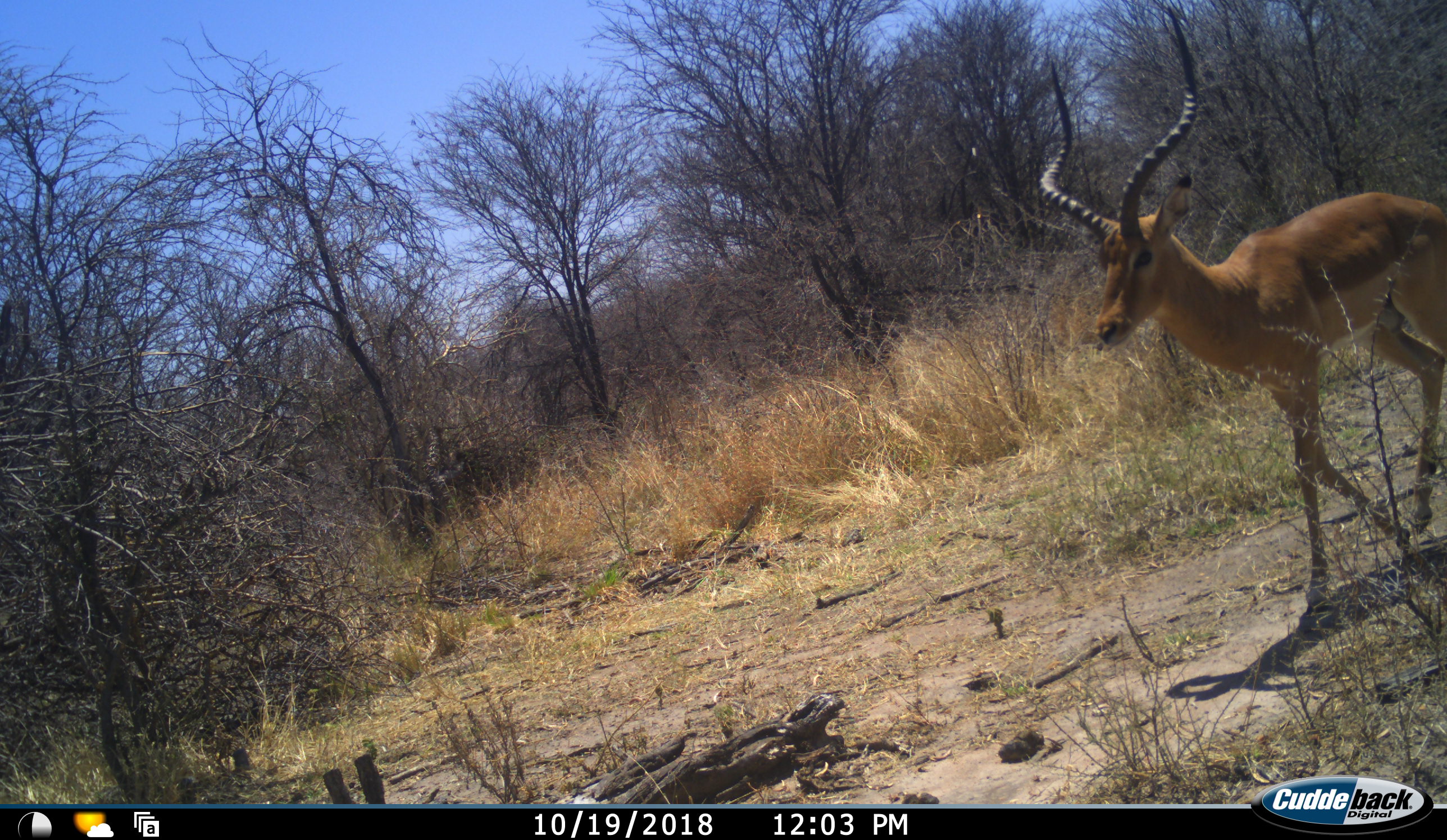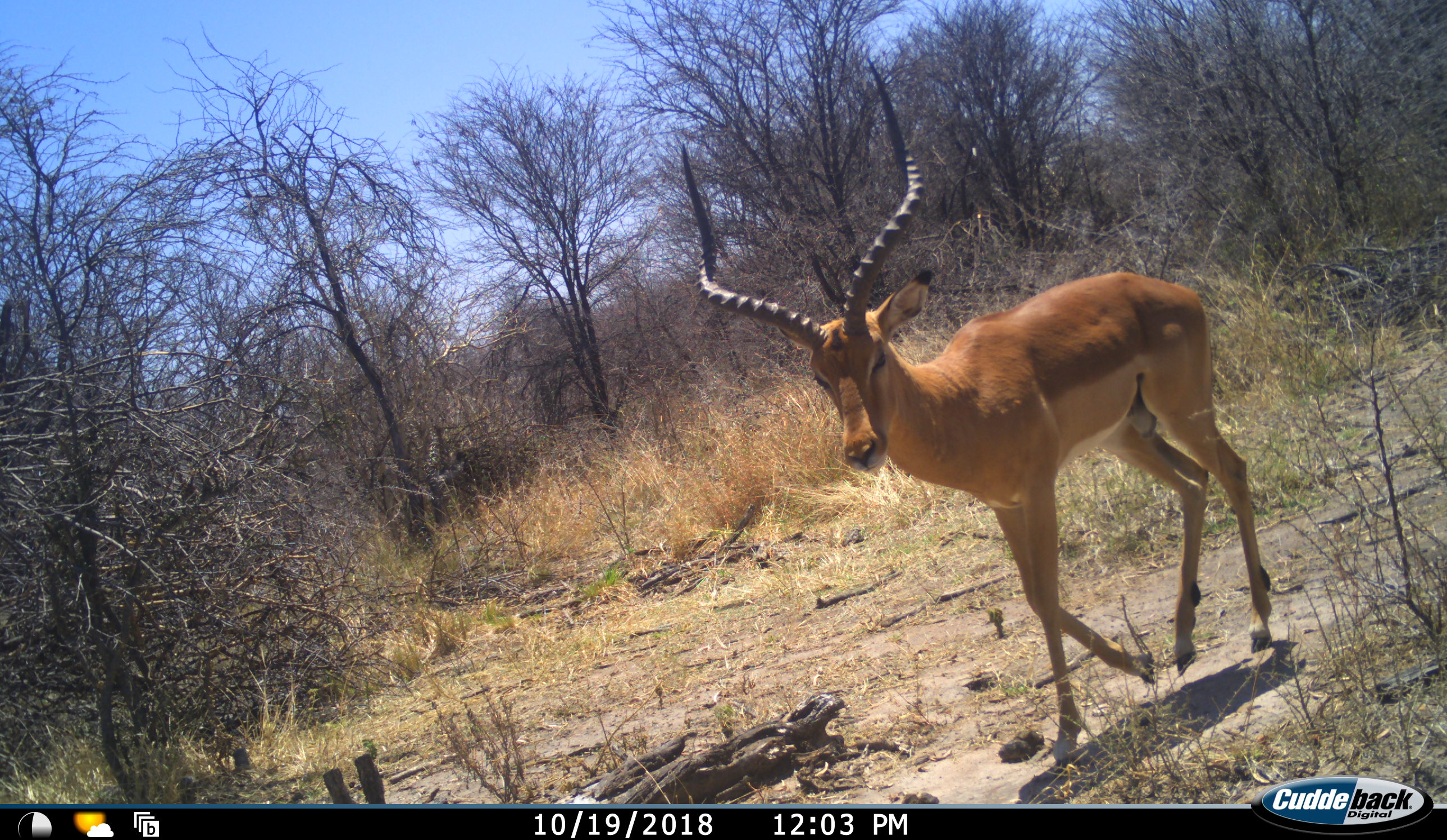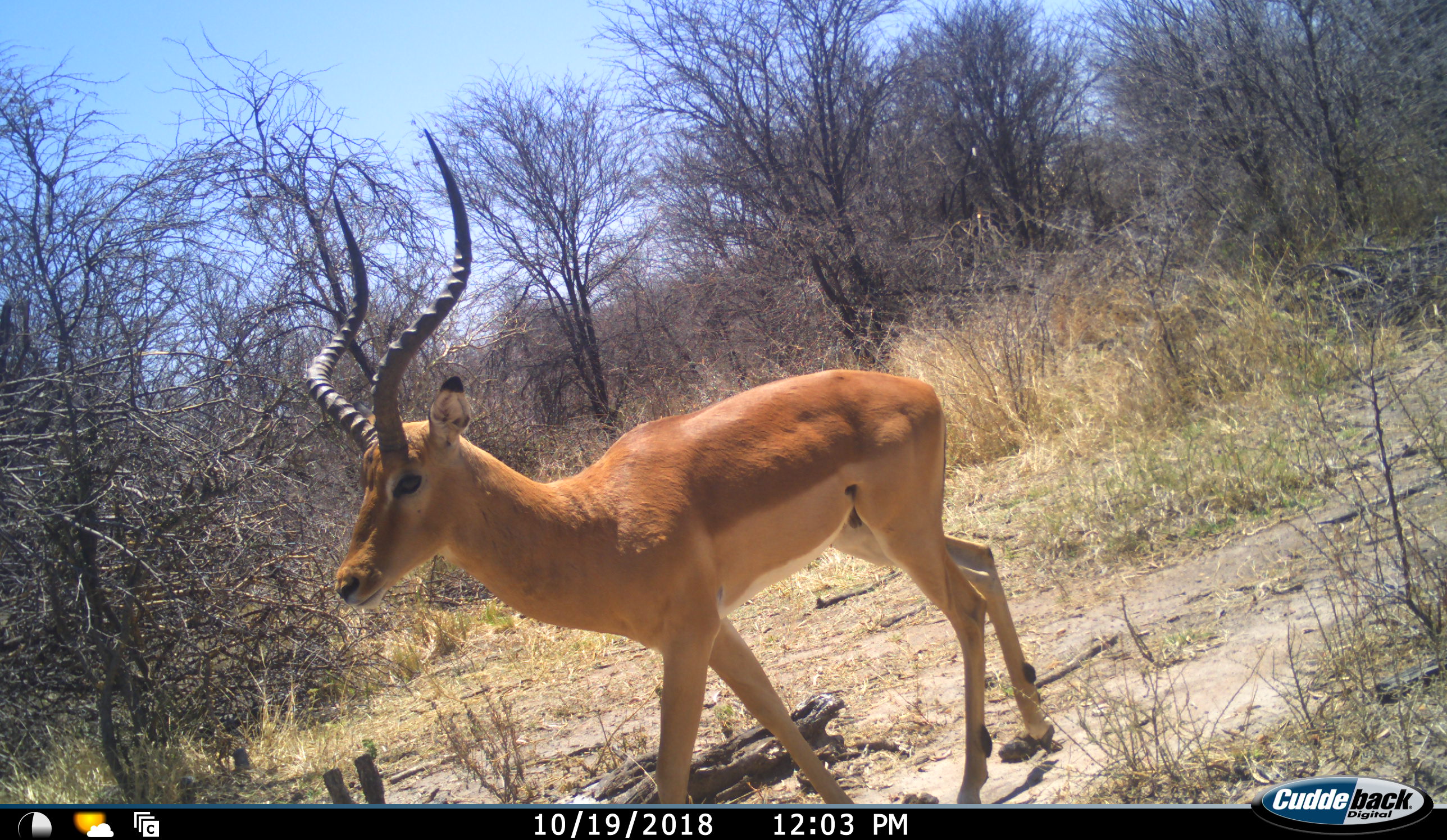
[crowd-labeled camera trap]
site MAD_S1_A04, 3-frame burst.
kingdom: Animalia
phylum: Chordata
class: Mammalia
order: Artiodactyla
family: Bovidae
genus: Aepyceros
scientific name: Aepyceros melampus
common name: impala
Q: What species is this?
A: Impala (Aepyceros melampus).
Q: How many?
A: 1.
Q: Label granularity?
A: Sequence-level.